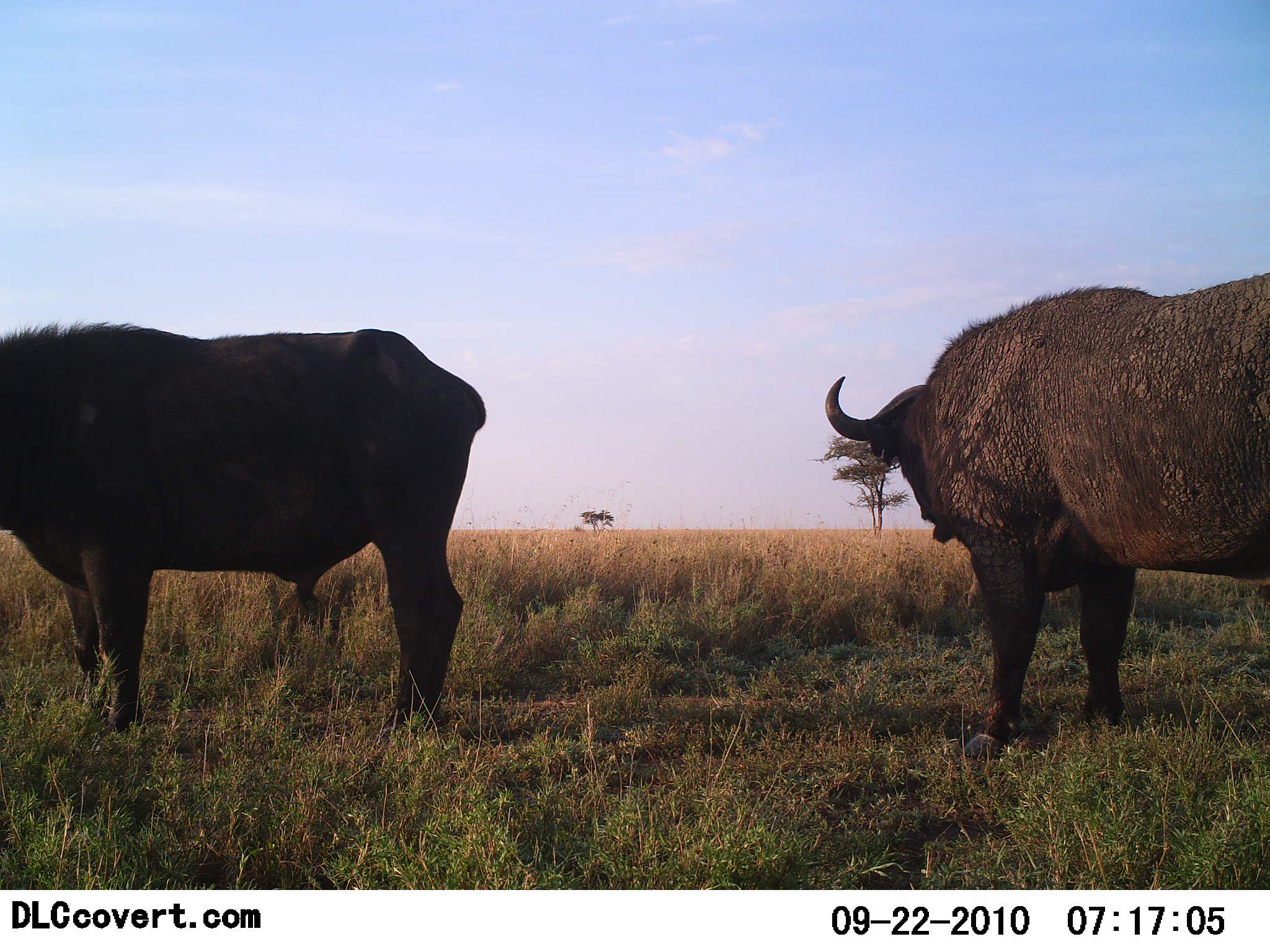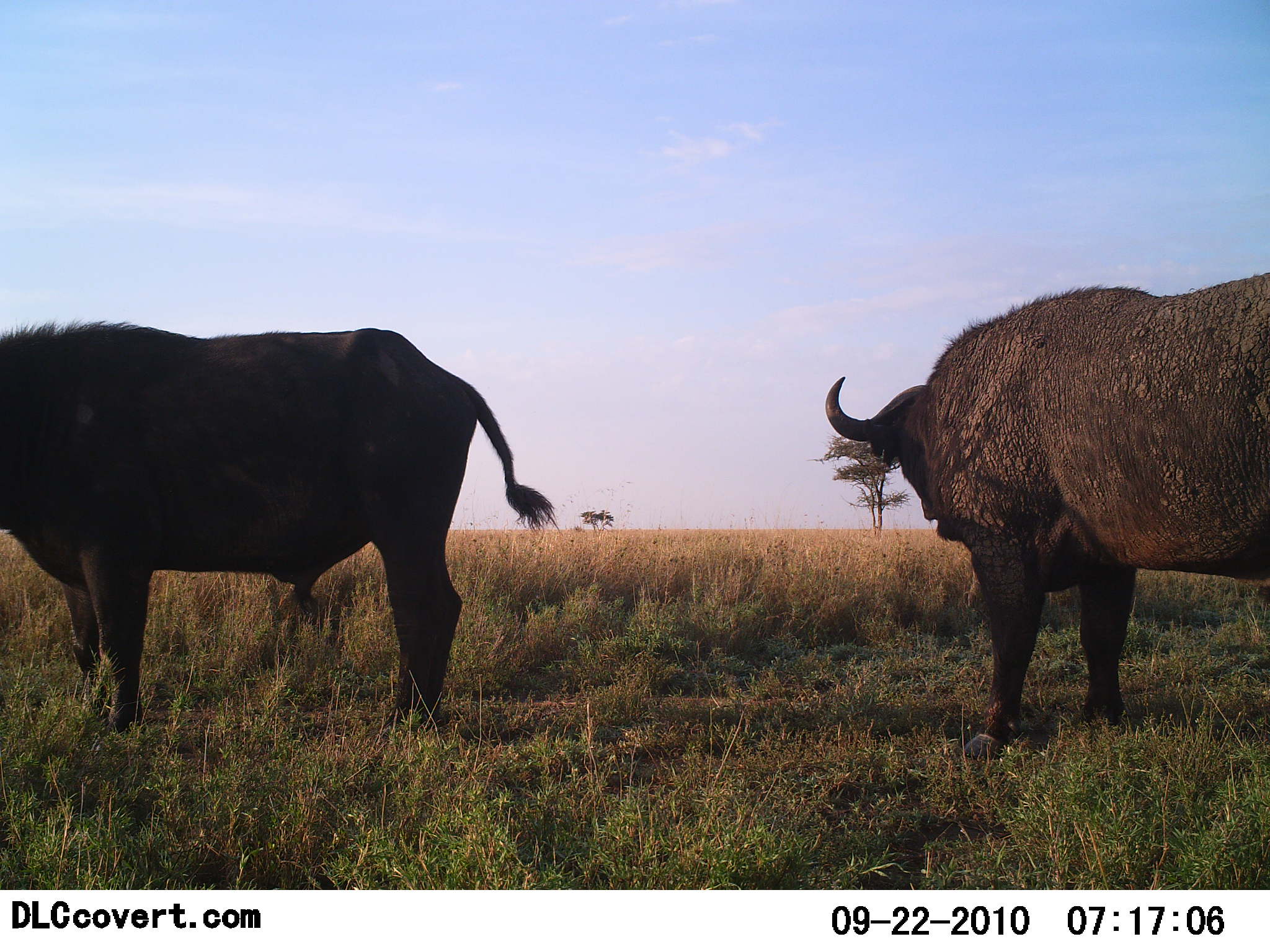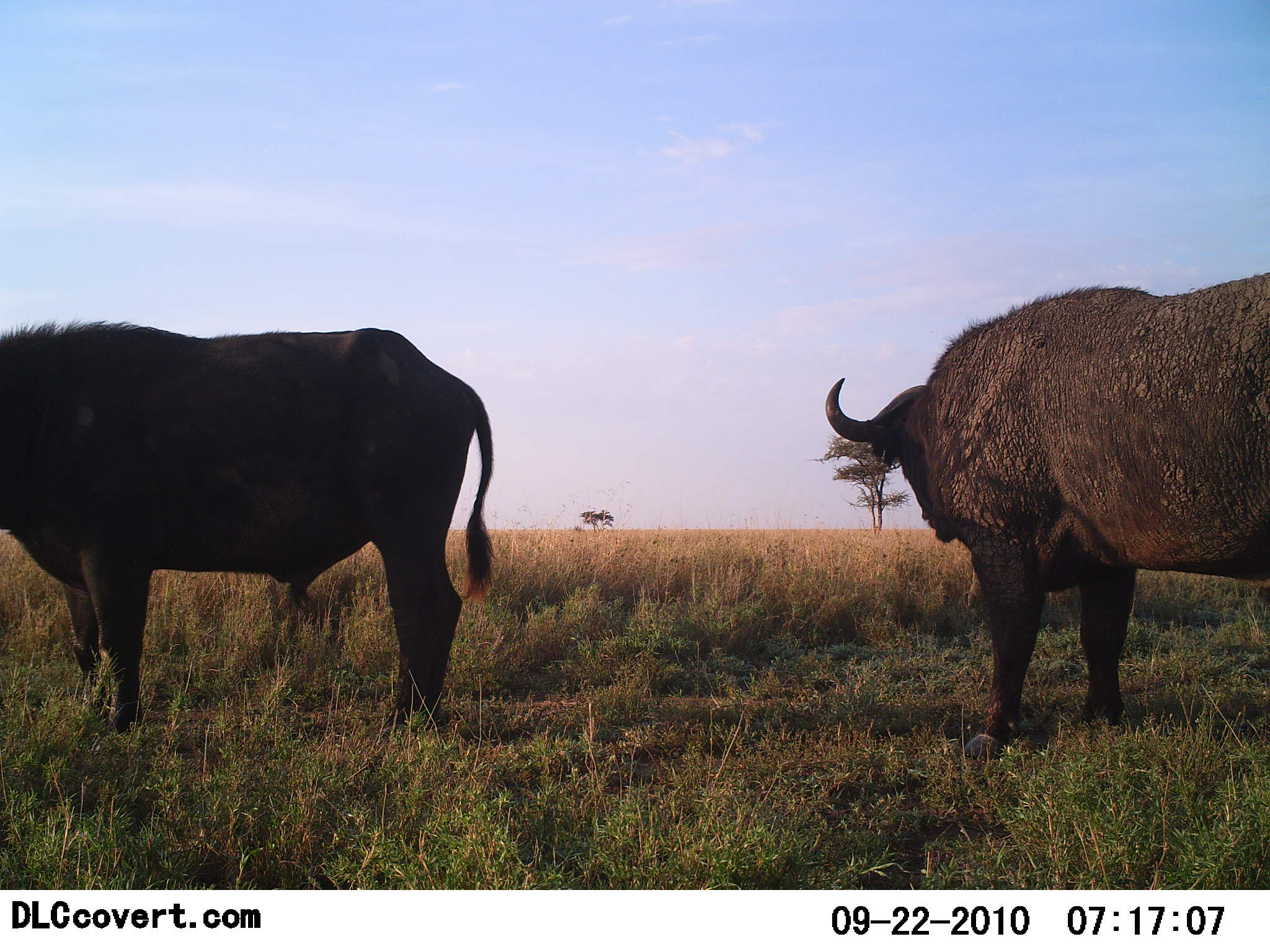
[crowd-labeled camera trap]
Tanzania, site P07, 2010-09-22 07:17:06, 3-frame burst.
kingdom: Animalia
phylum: Chordata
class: Mammalia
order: Artiodactyla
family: Bovidae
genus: Syncerus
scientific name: Syncerus caffer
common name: cape buffalo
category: buffalo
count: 2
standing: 100%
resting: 0%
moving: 0%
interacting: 0%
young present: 0%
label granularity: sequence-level